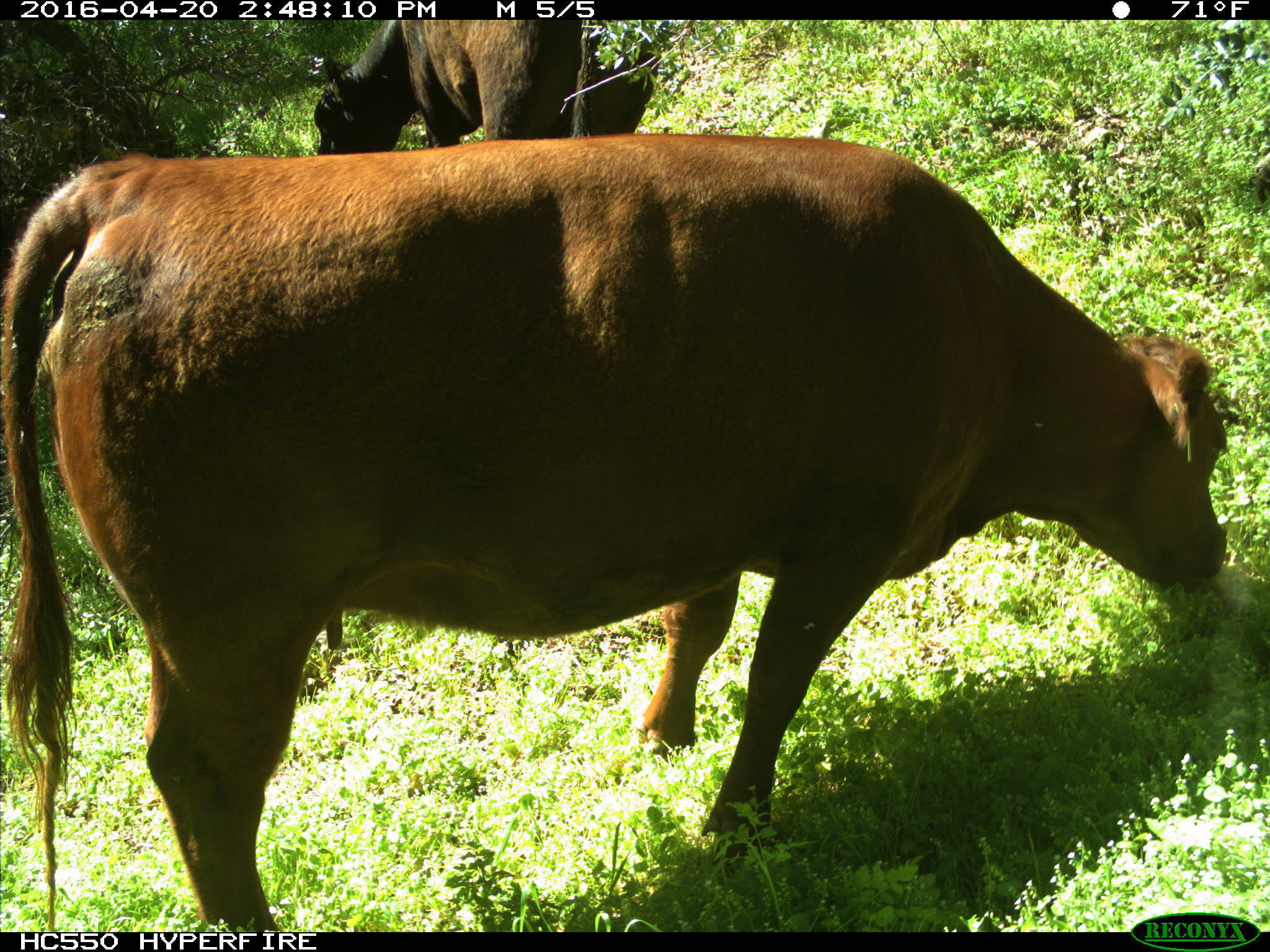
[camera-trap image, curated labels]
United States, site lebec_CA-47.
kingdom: Animalia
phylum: Chordata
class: Mammalia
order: Artiodactyla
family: Bovidae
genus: Bos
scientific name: Bos taurus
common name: domestic cow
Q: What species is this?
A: Bos taurus (domestic cow).